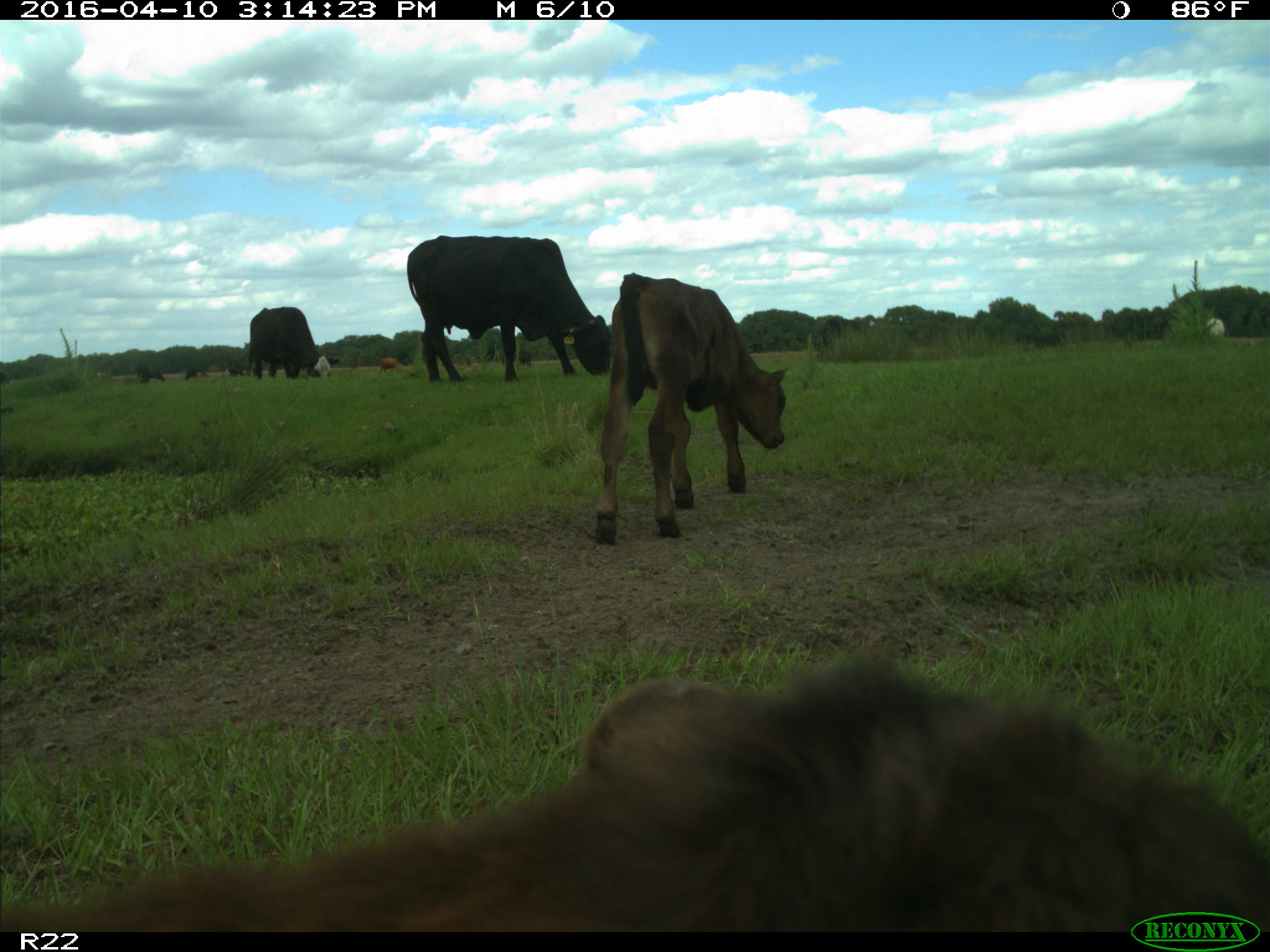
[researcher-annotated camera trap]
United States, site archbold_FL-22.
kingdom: Animalia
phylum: Chordata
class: Mammalia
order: Artiodactyla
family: Bovidae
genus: Bos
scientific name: Bos taurus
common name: domestic cow